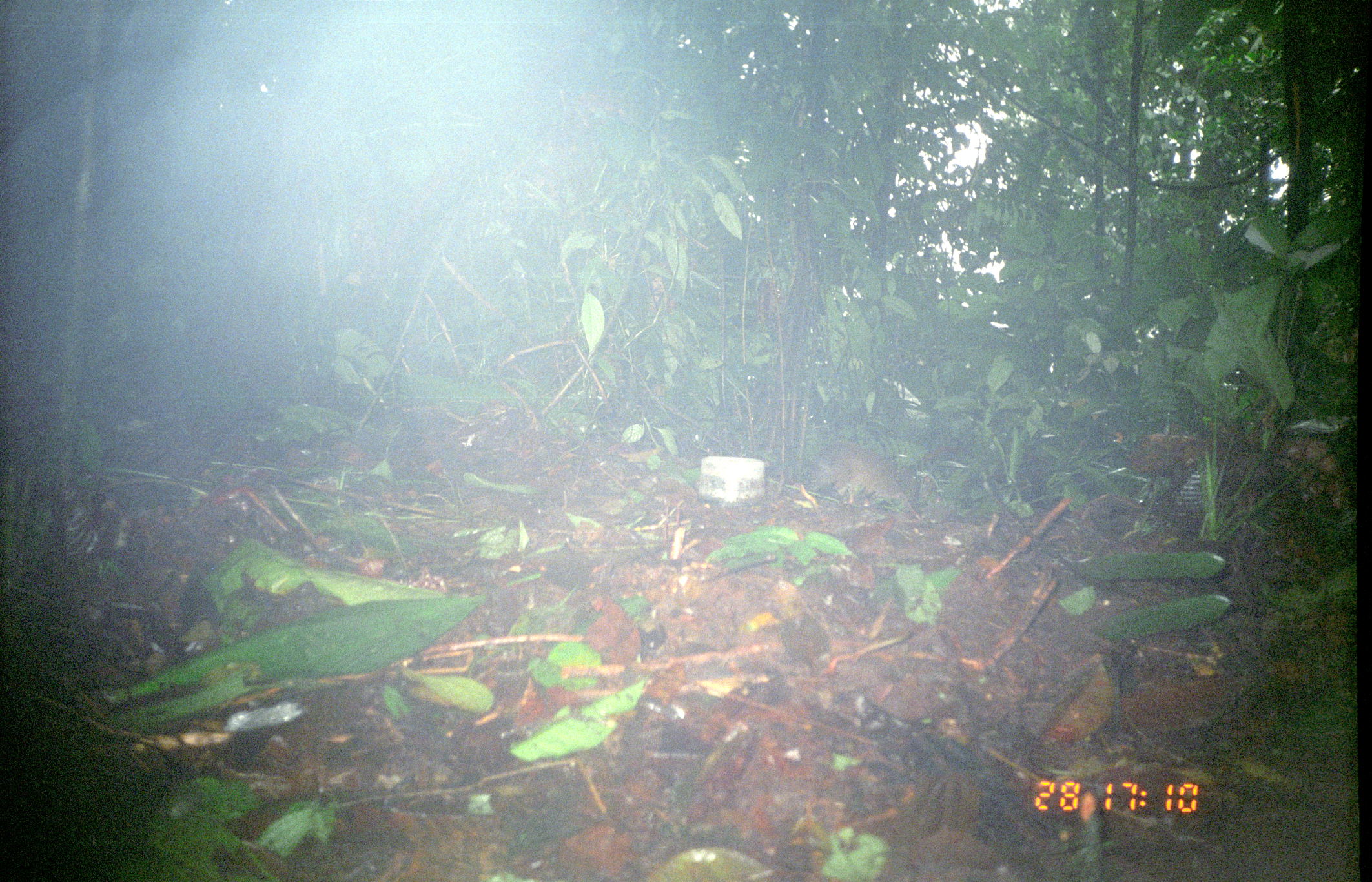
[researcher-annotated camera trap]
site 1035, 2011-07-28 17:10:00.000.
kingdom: Animalia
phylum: Chordata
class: Mammalia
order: Rodentia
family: Dasyproctidae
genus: Dasyprocta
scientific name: Dasyprocta punctata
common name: central american agouti